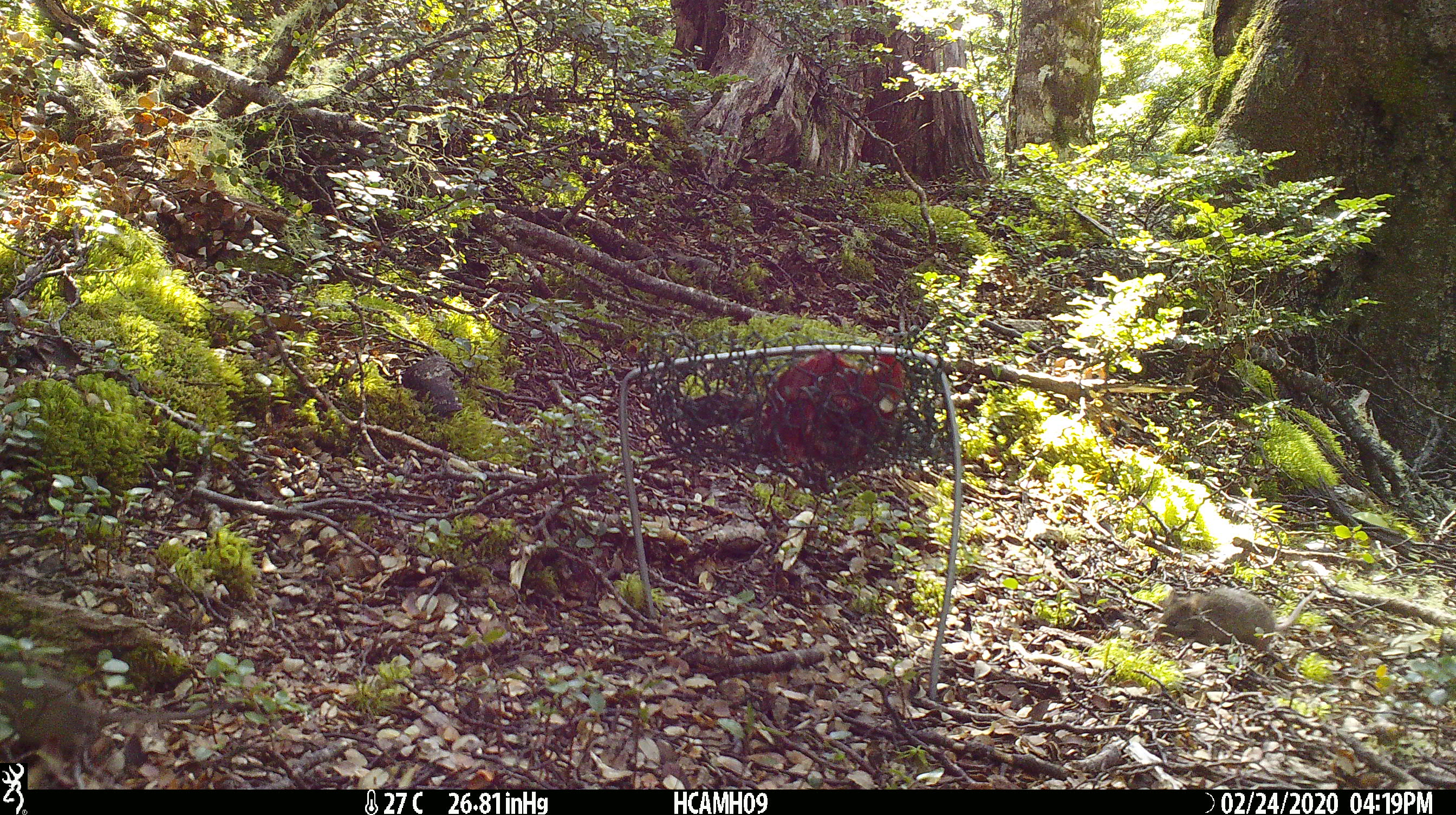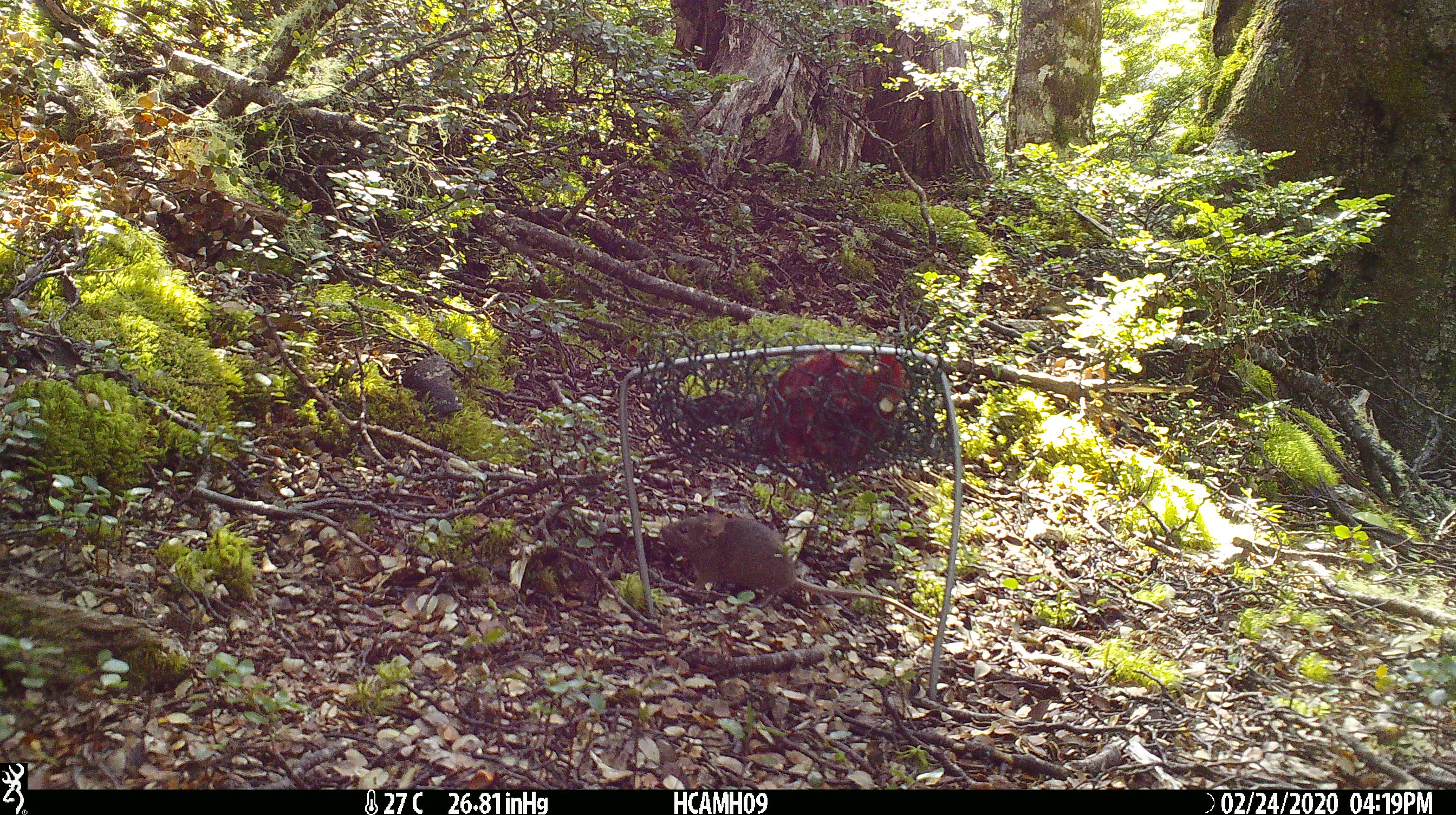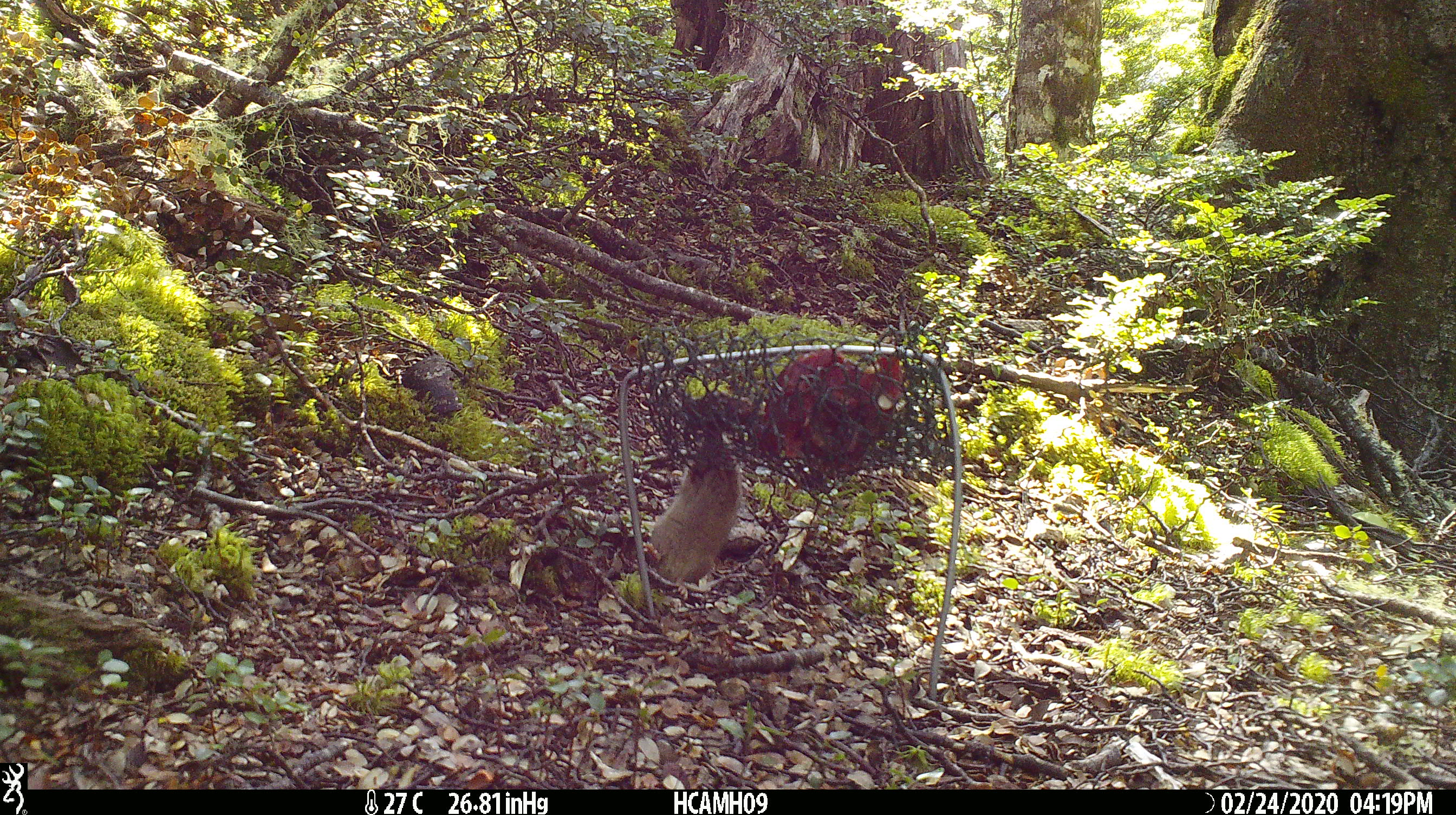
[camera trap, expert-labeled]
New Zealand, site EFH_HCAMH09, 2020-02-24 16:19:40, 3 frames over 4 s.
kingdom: Animalia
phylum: Chordata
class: Mammalia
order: Rodentia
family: Muridae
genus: Mus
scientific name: Mus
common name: mouse